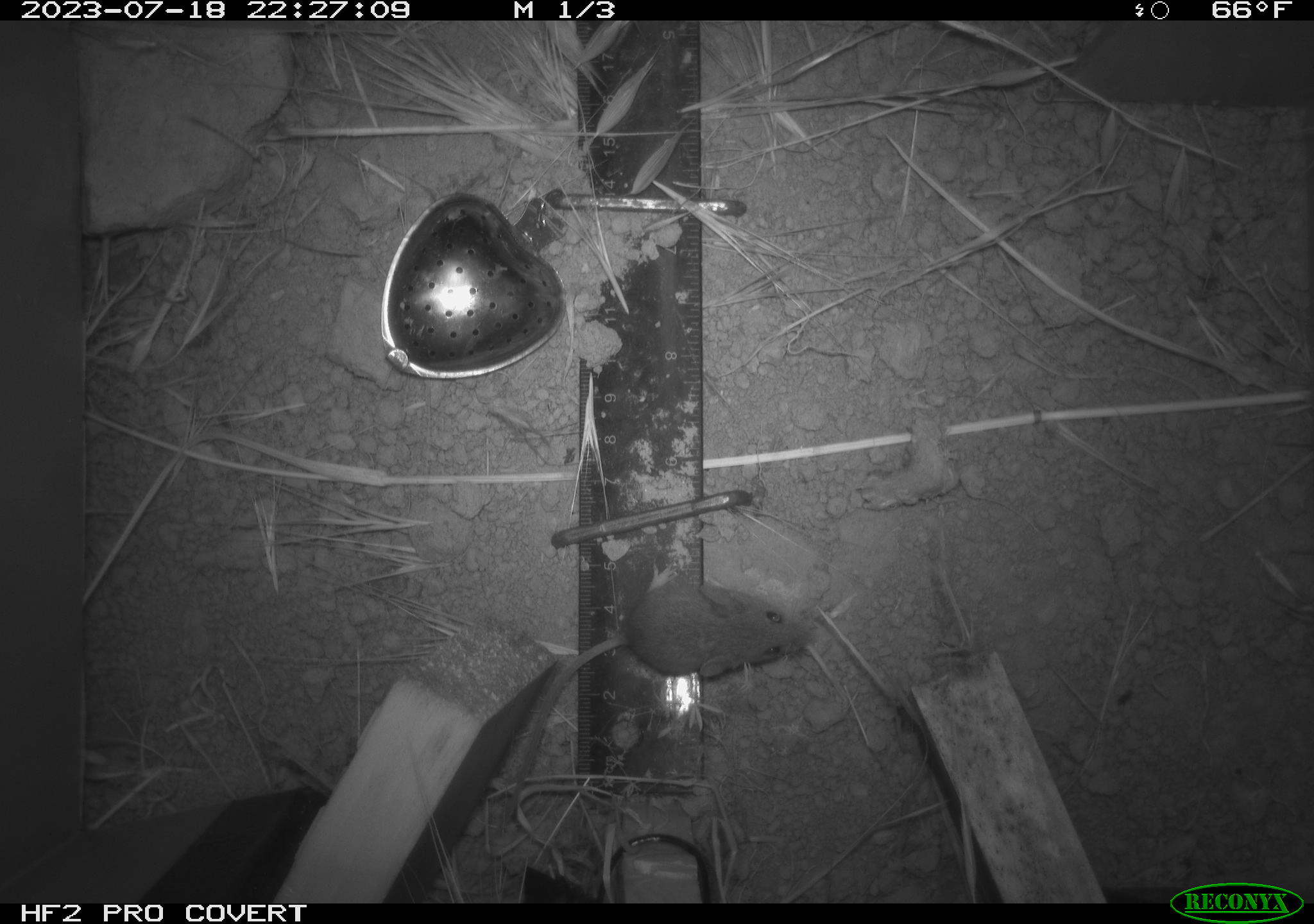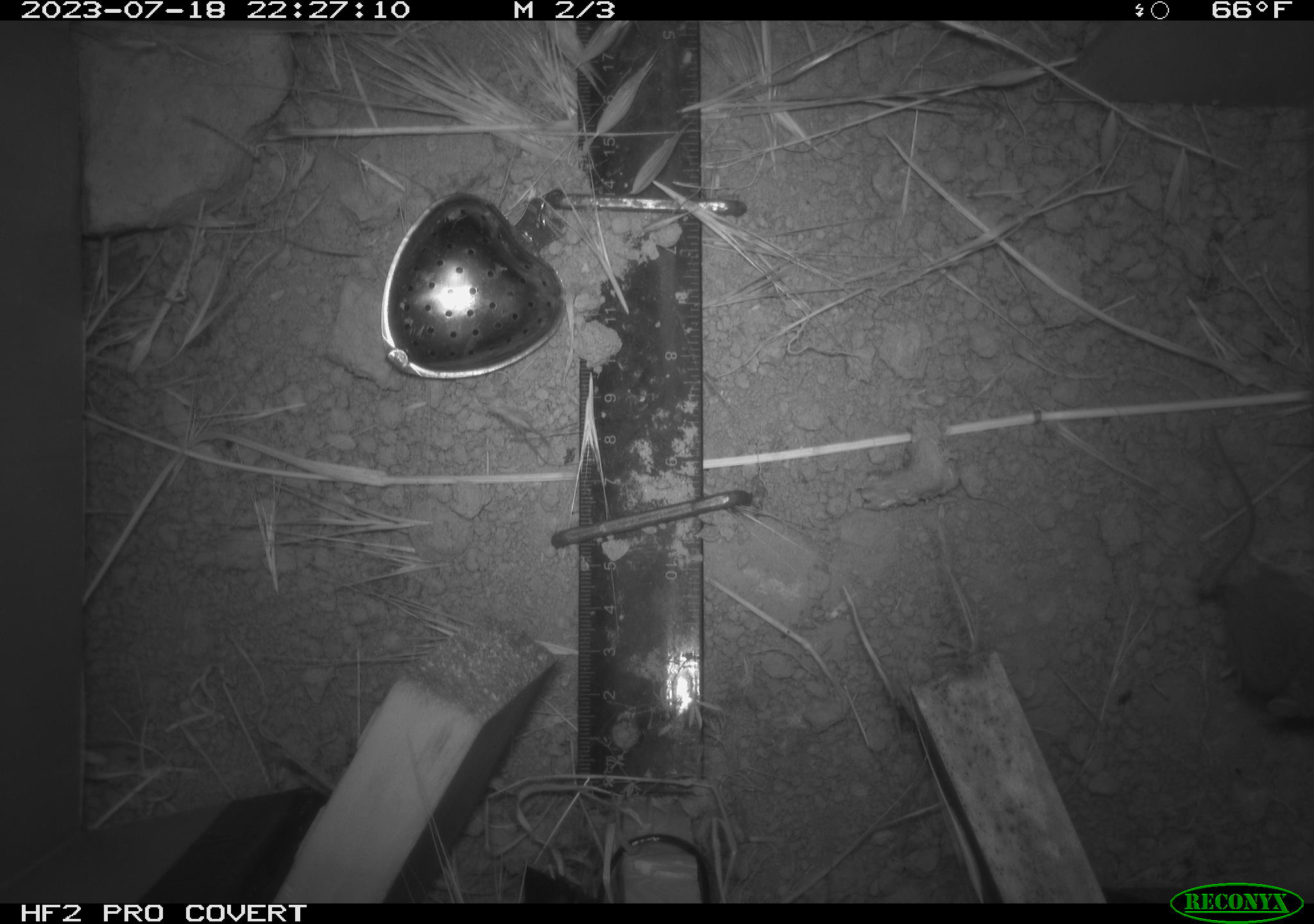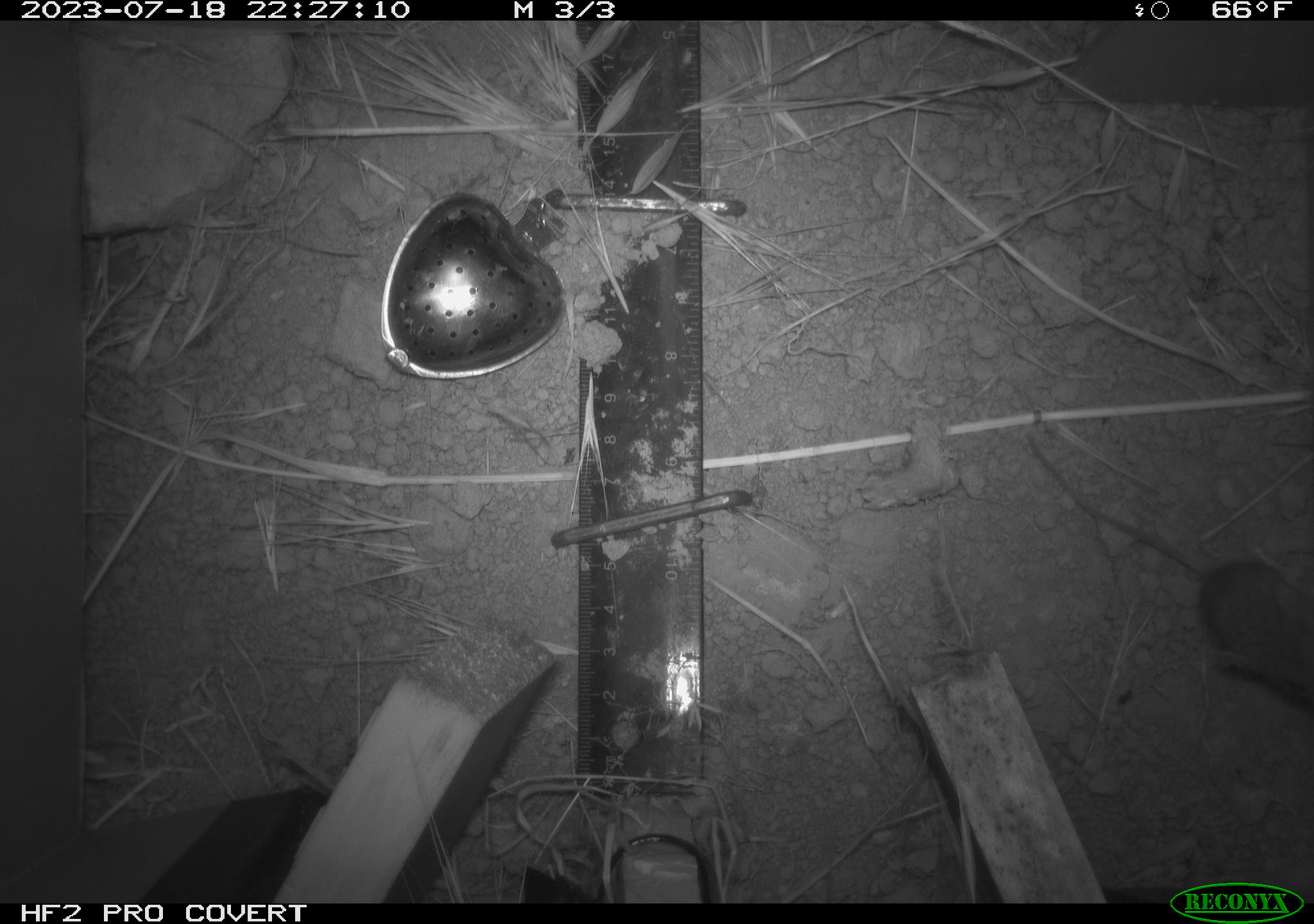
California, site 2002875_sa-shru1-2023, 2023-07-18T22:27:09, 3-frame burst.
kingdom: Animalia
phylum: Chordata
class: Mammalia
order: Rodentia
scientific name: Rodentia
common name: mouse species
Mouse species (Rodentia).